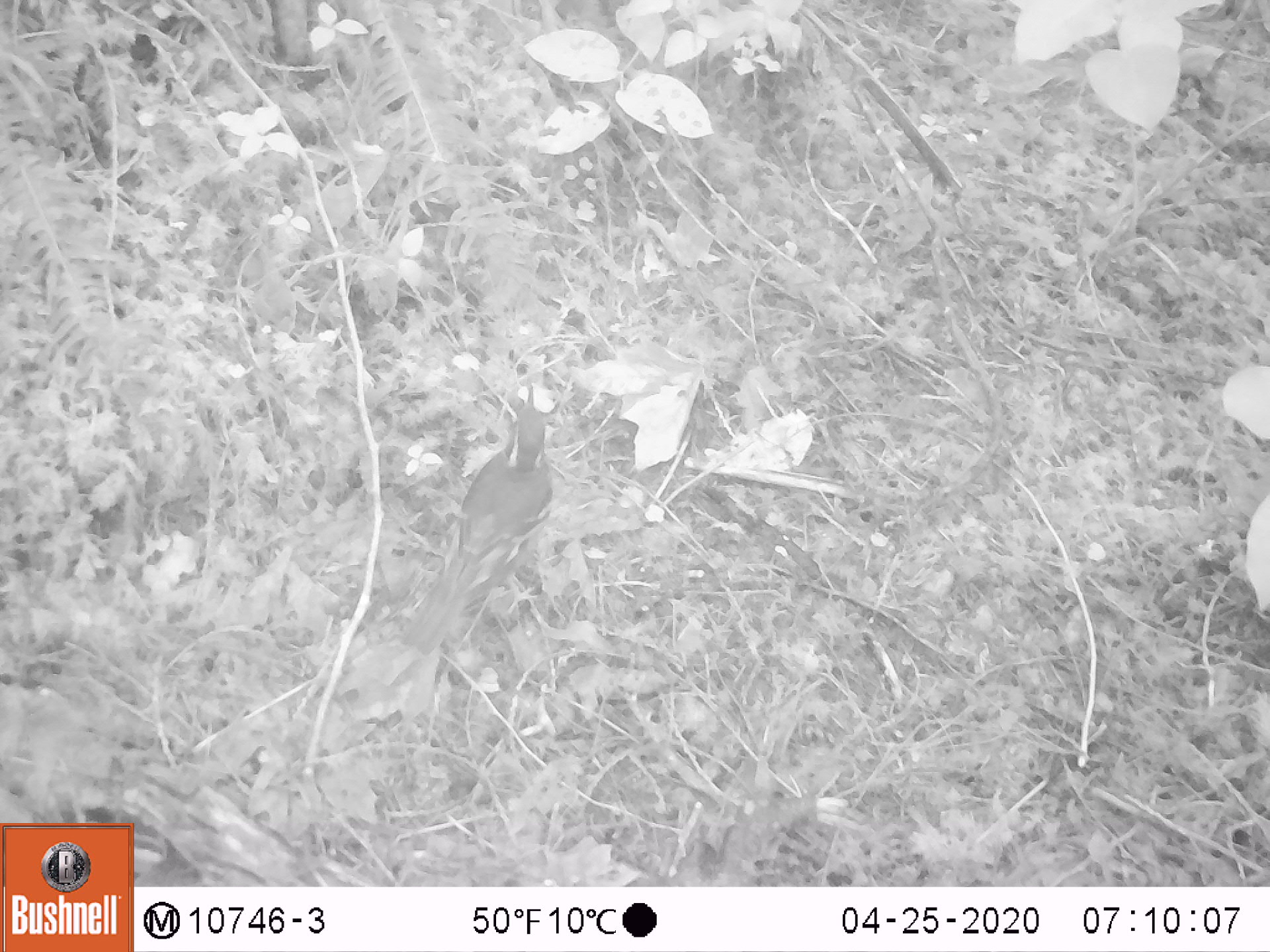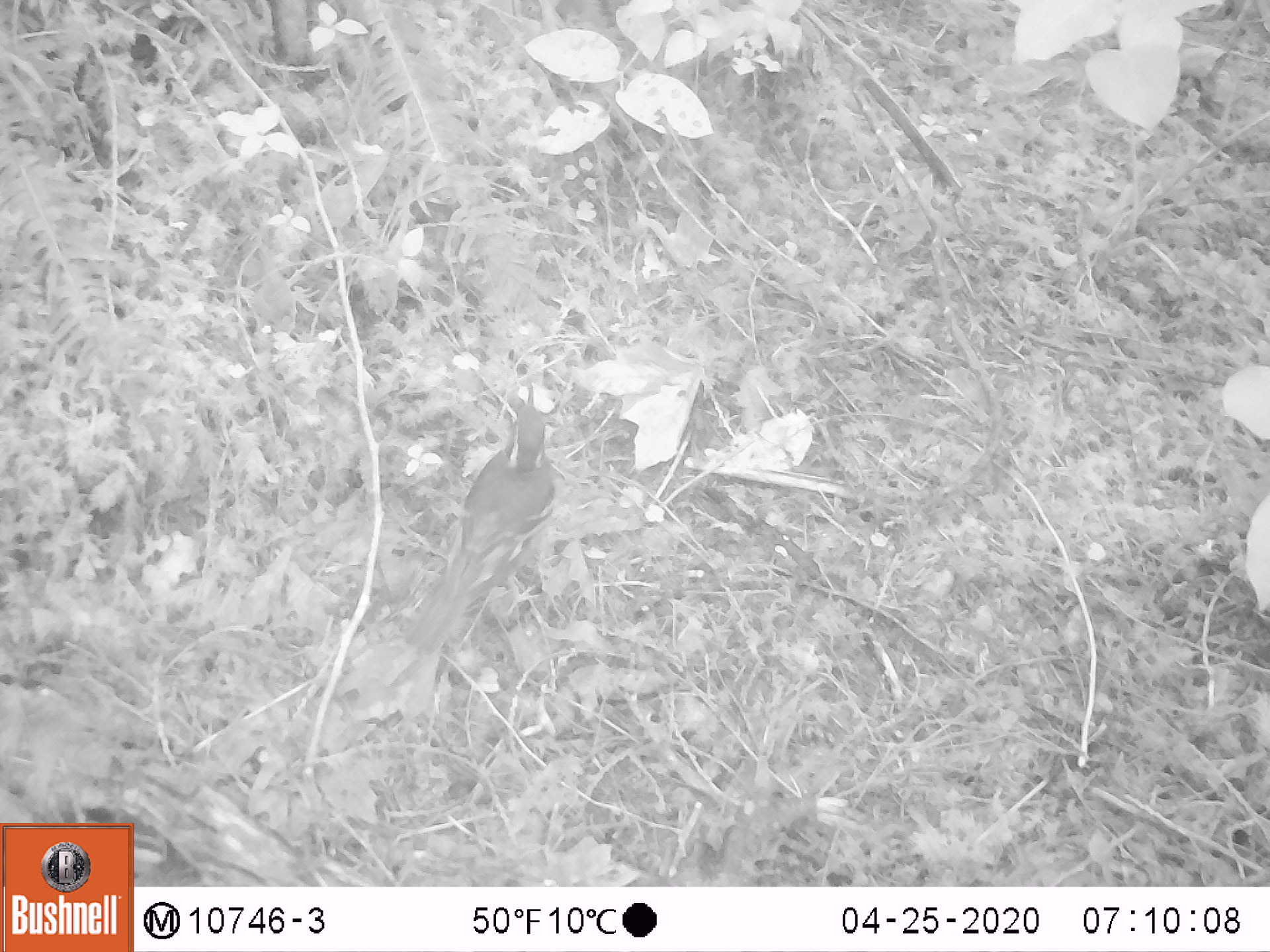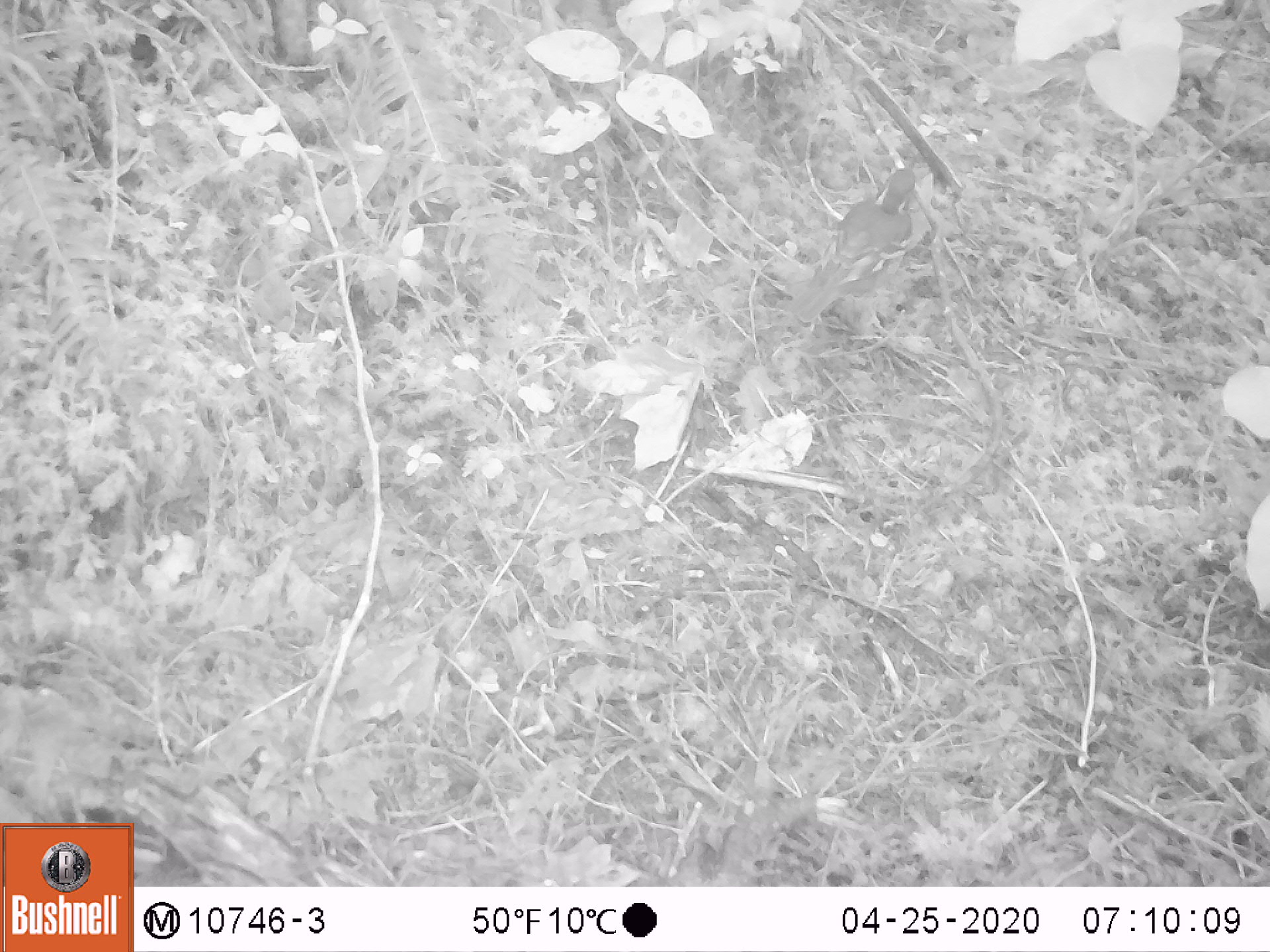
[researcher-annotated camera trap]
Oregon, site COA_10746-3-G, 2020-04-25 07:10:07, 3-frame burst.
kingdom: Animalia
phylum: Chordata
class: Aves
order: Passeriformes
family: Turdidae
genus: Ixoreus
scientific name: Ixoreus naevius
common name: varied thrush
Varied thrush (Ixoreus naevius).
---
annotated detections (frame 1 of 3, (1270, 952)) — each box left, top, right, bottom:
varied thrush: 408, 372, 573, 654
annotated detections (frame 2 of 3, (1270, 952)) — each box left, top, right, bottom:
varied thrush: 404, 384, 558, 650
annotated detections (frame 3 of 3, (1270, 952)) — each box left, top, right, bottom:
varied thrush: 789, 143, 929, 325